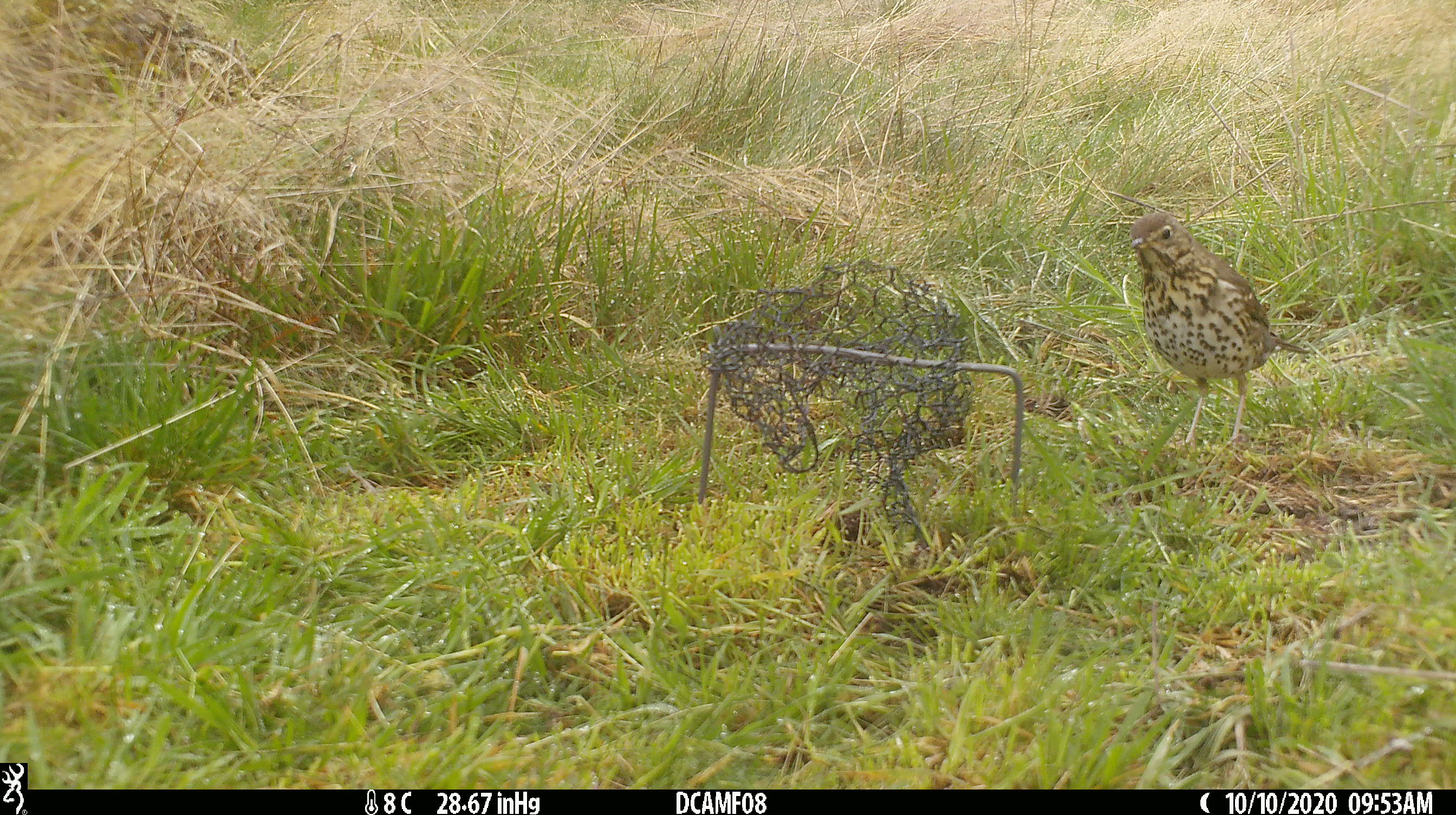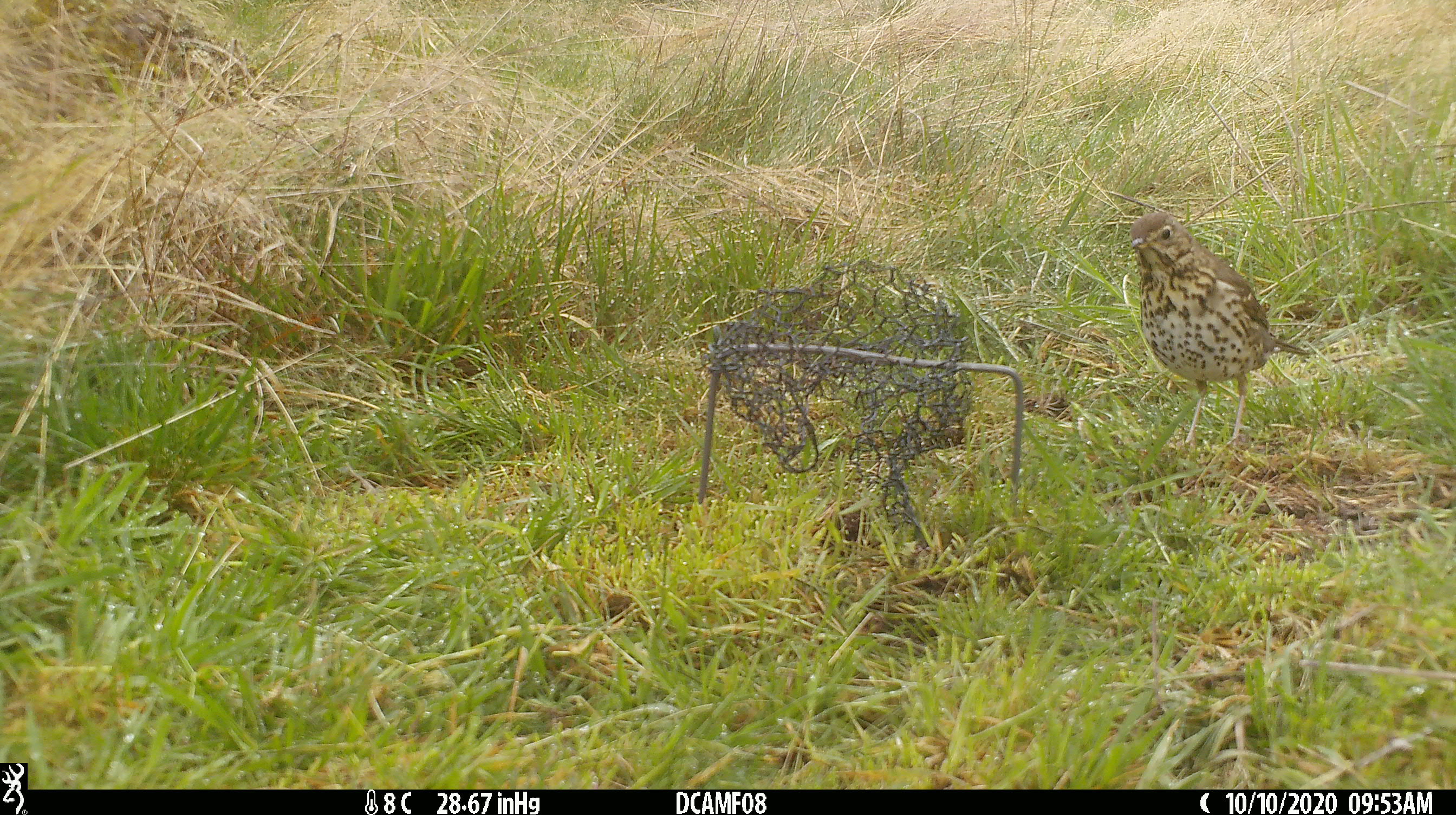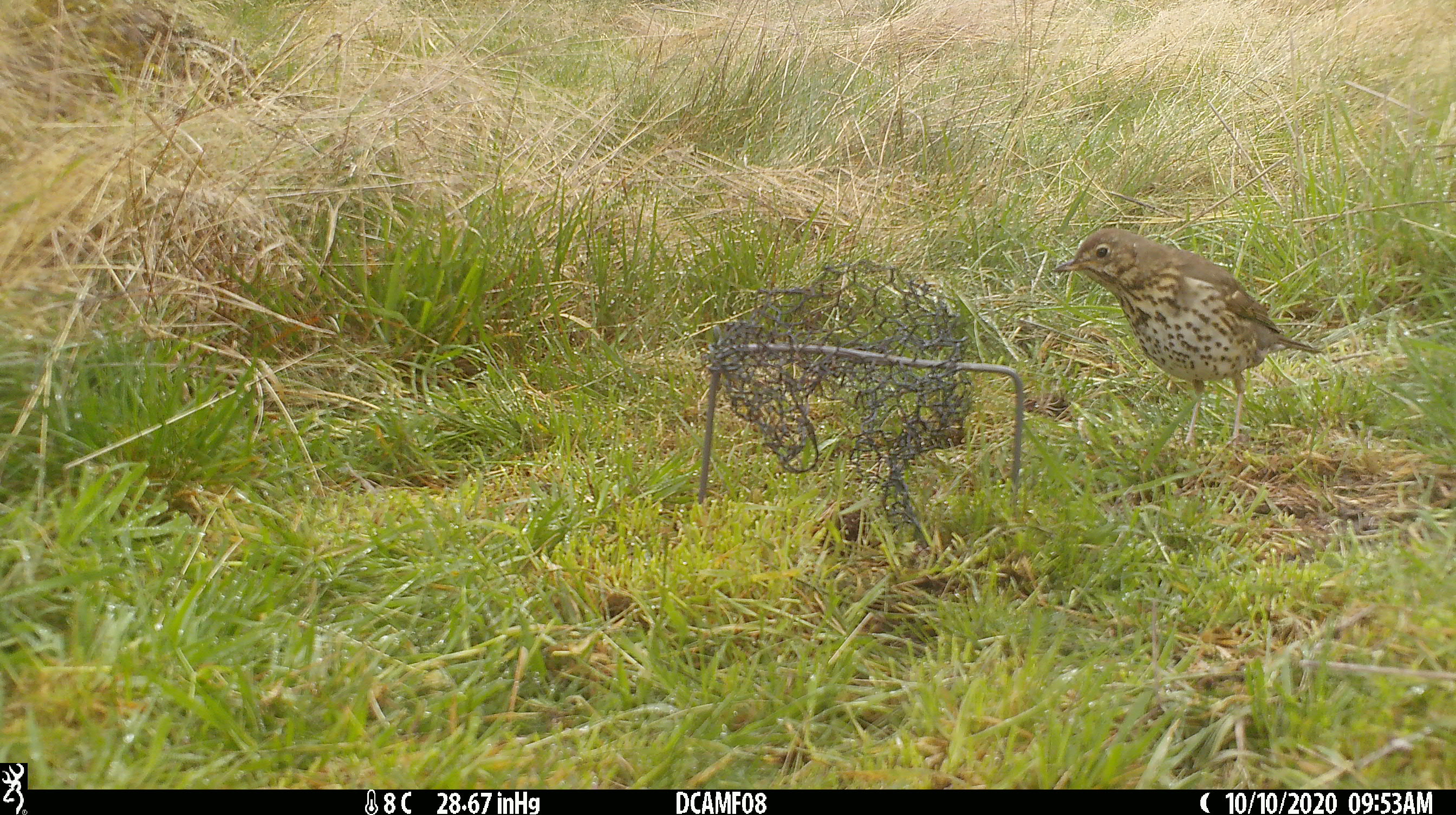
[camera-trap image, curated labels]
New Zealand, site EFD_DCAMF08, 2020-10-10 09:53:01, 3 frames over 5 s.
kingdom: Animalia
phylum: Chordata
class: Aves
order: Passeriformes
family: Turdidae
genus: Turdus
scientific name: Turdus philomelos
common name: song thrush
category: thrush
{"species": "thrush (song thrush) (Turdus philomelos)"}